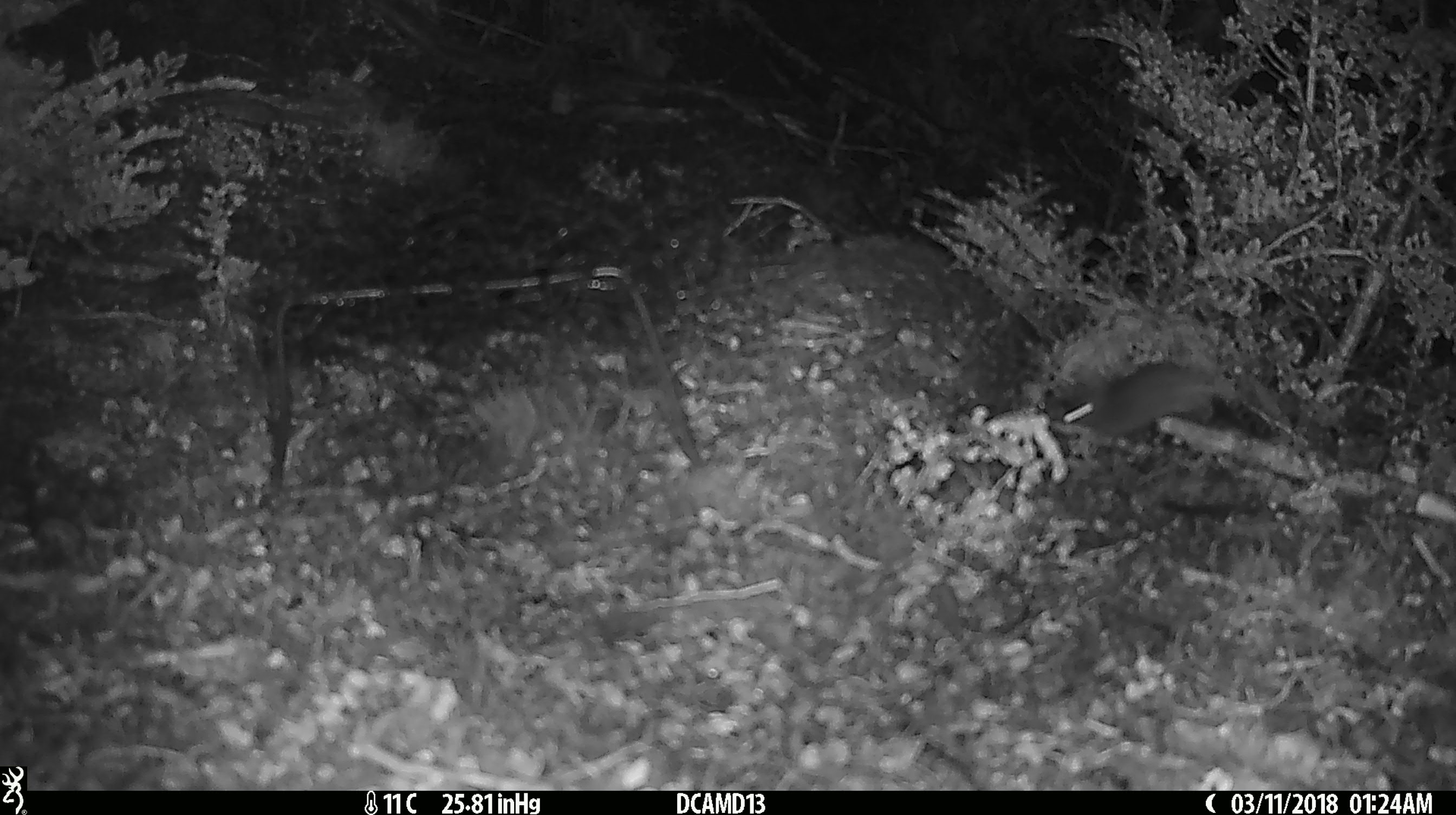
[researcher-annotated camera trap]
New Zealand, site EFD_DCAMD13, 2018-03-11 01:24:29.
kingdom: Animalia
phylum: Chordata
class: Mammalia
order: Rodentia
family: Muridae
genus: Mus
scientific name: Mus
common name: mouse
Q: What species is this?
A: Mouse (Mus).